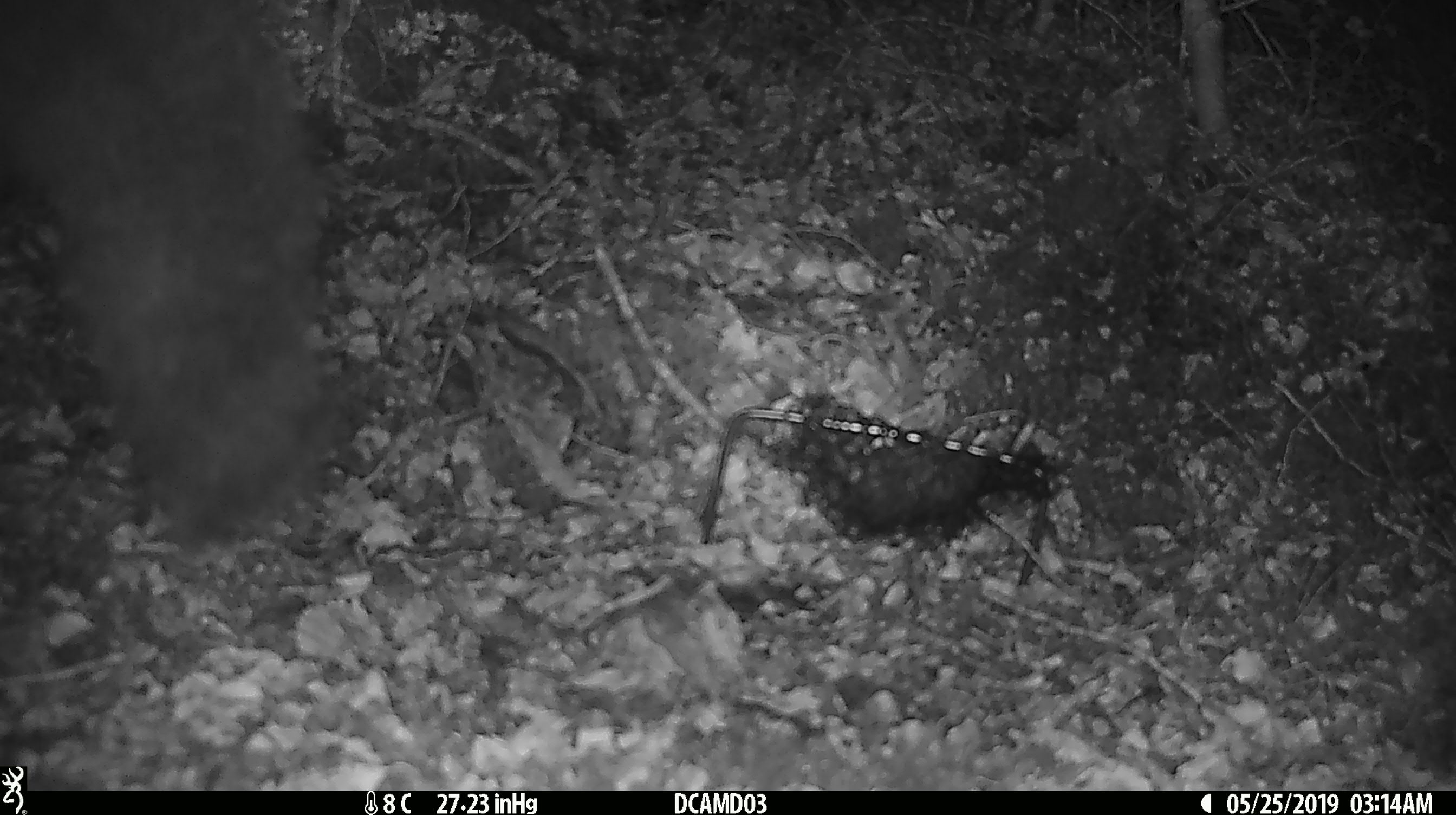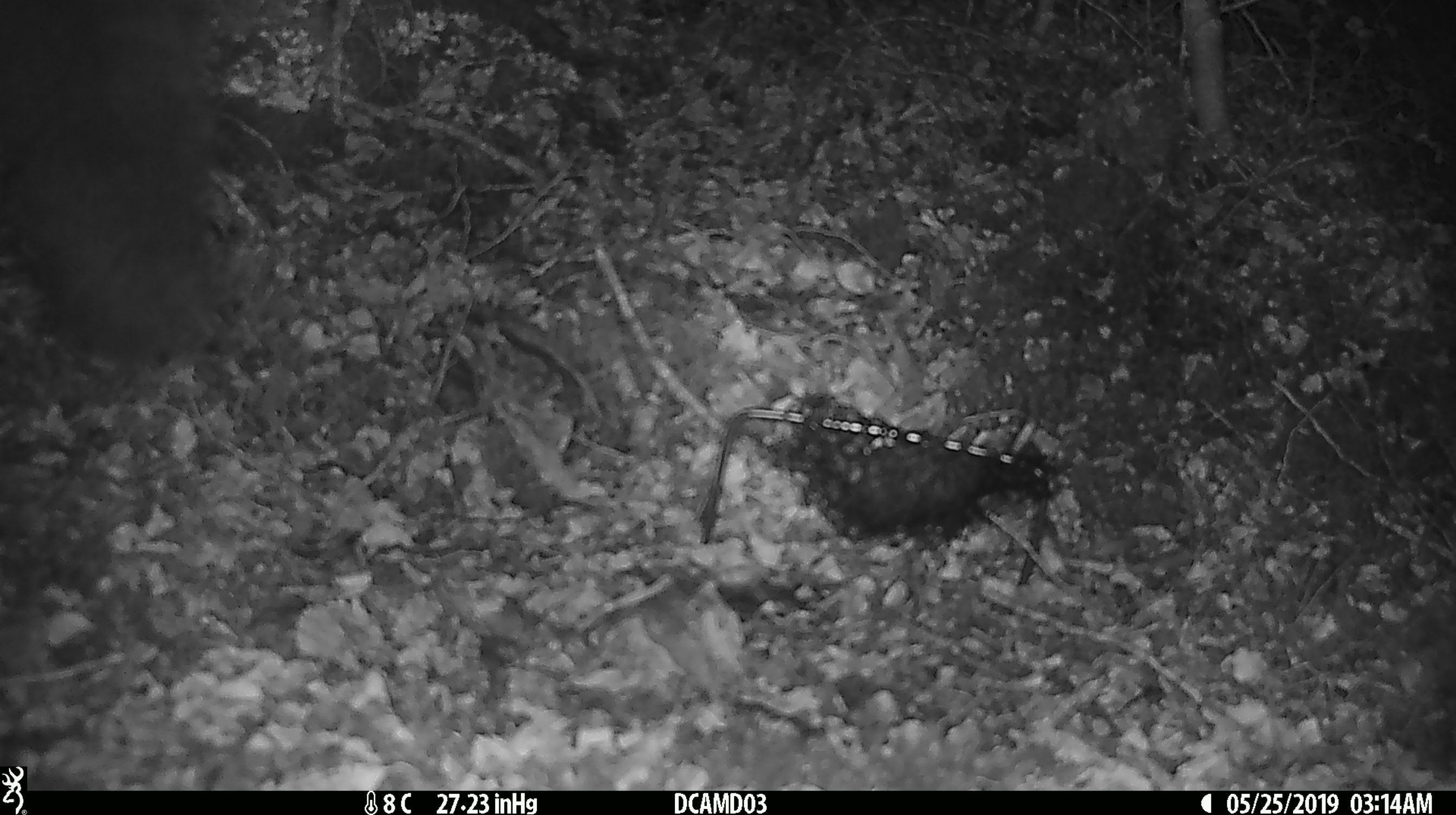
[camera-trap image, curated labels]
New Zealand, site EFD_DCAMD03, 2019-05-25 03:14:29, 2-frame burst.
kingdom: Animalia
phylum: Chordata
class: Mammalia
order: Diprotodontia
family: Phalangeridae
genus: Trichosurus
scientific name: Trichosurus vulpecula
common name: common brushtail possum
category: possum